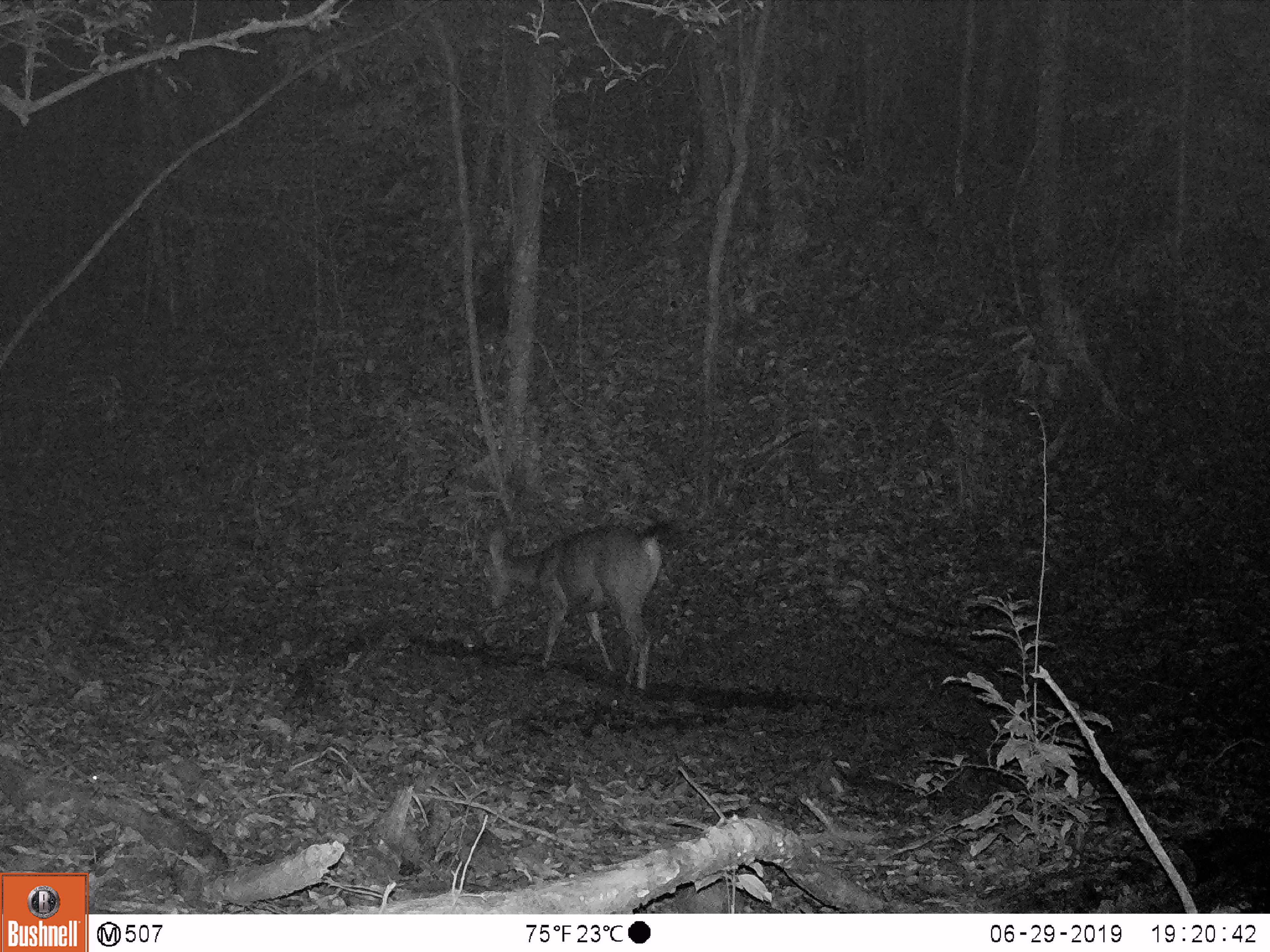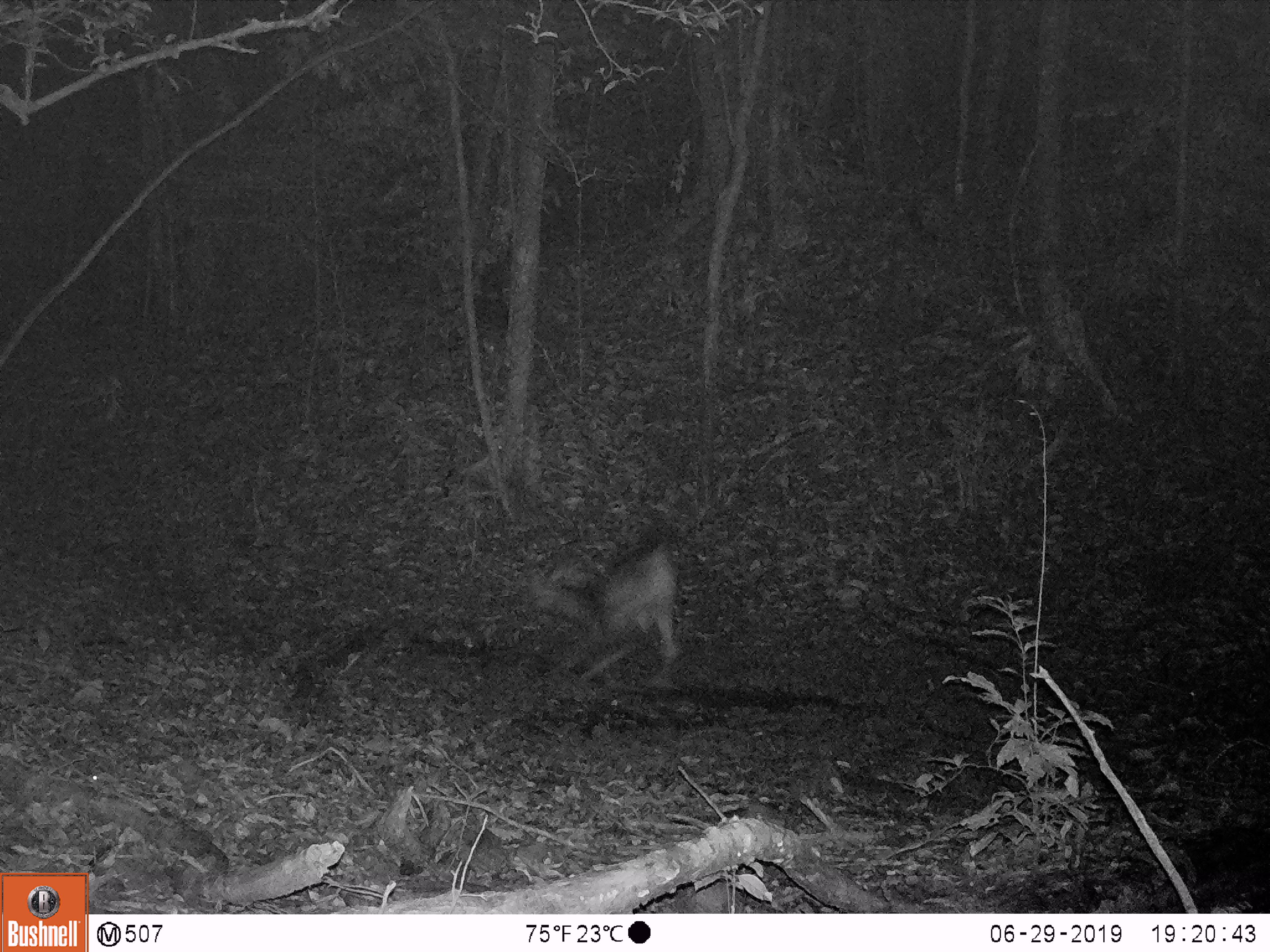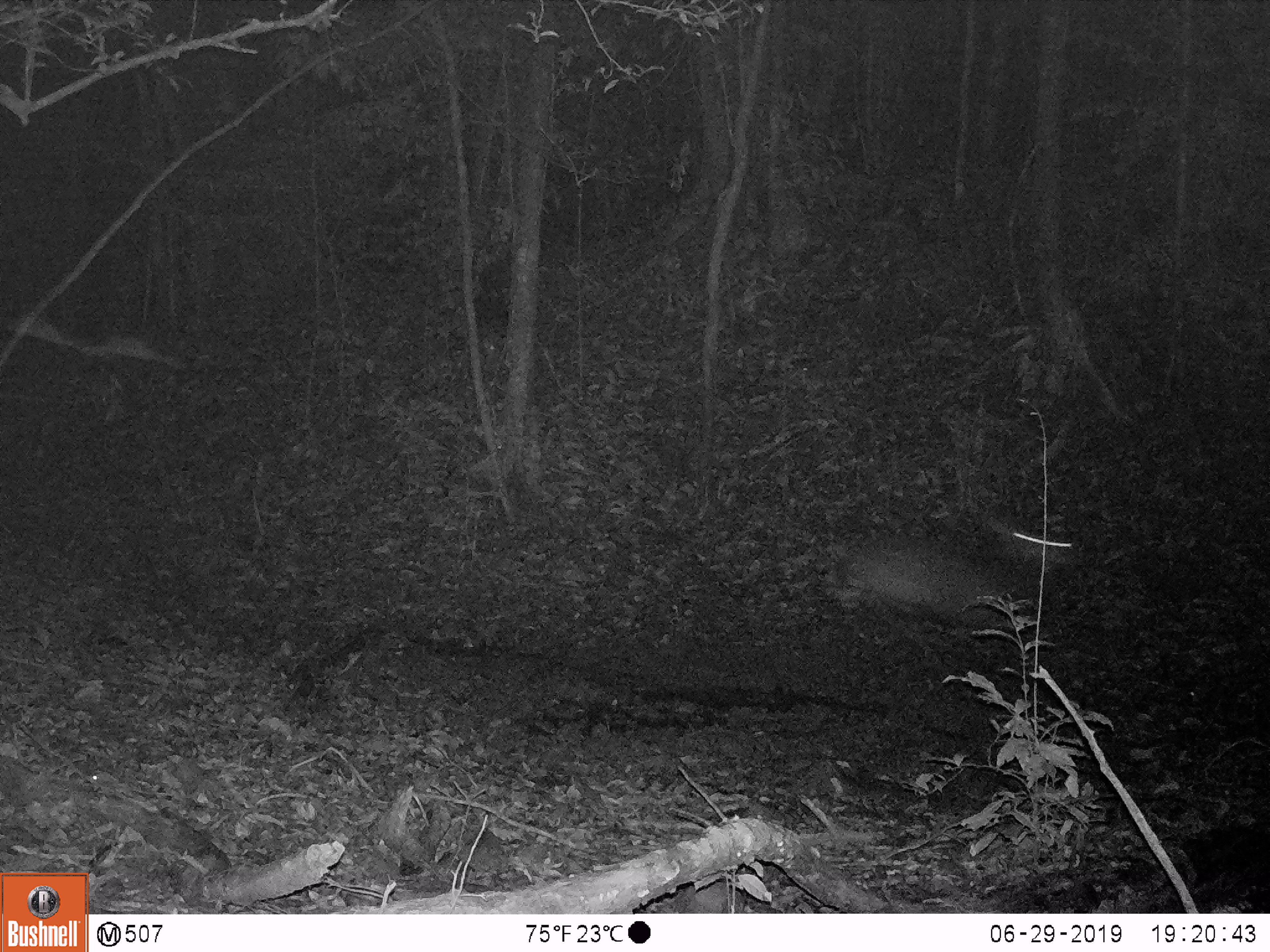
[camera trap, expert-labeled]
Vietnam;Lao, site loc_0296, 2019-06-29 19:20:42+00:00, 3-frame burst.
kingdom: Animalia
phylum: Chordata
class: Mammalia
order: Artiodactyla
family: Cervidae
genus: Rusa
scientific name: Rusa unicolor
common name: sambar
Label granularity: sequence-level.